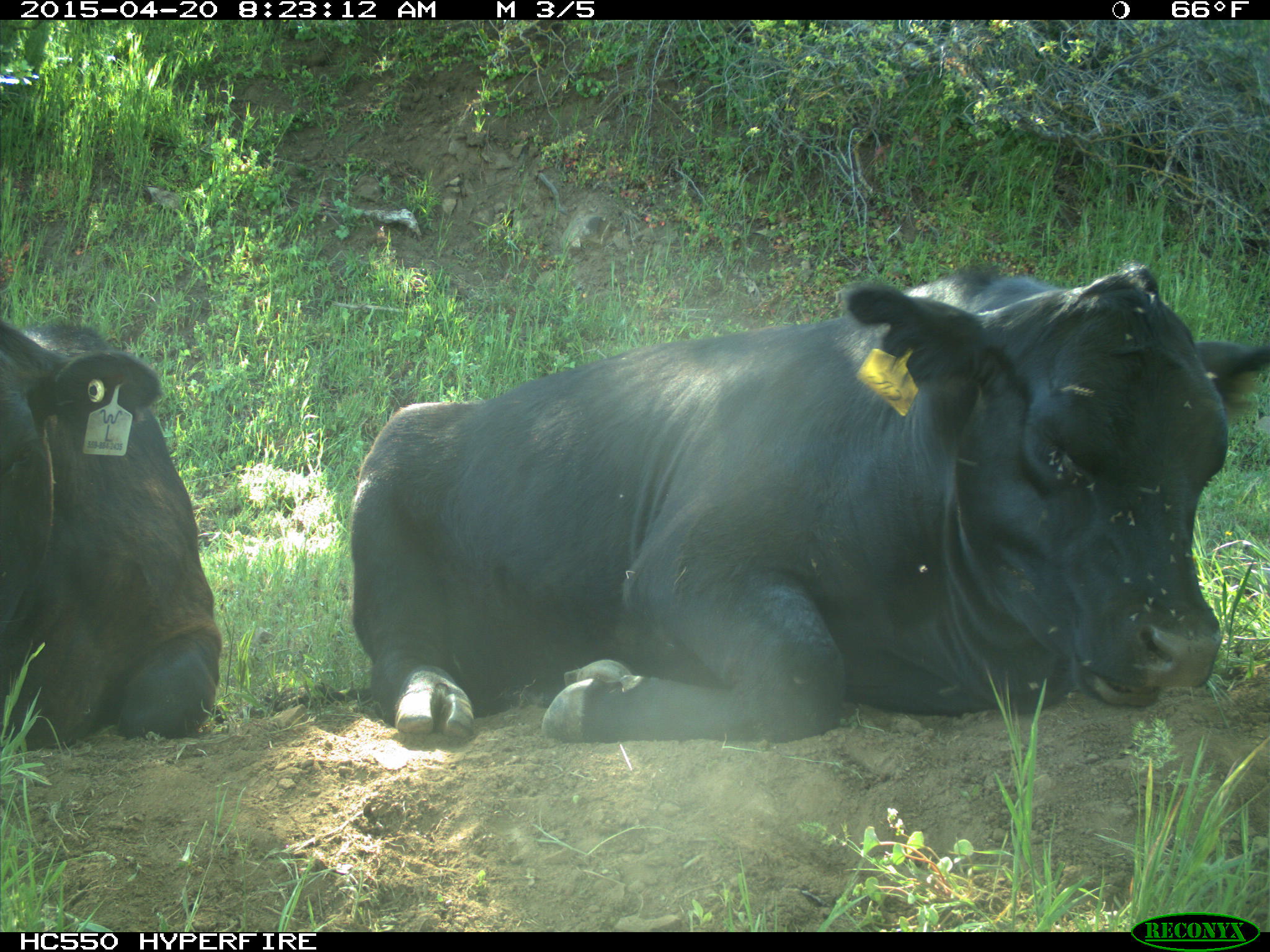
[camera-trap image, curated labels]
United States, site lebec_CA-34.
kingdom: Animalia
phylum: Chordata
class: Mammalia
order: Artiodactyla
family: Bovidae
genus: Bos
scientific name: Bos taurus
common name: domestic cow